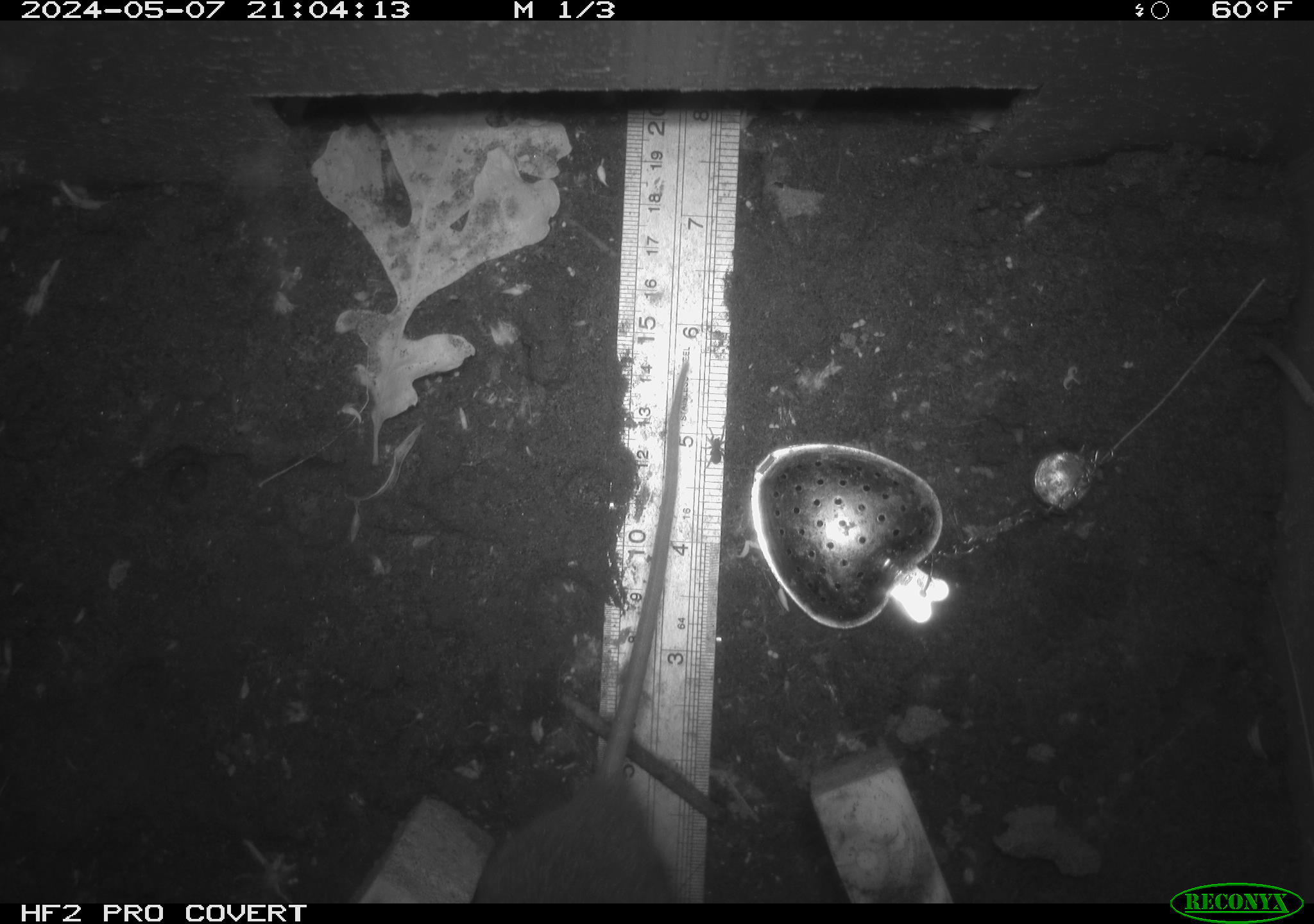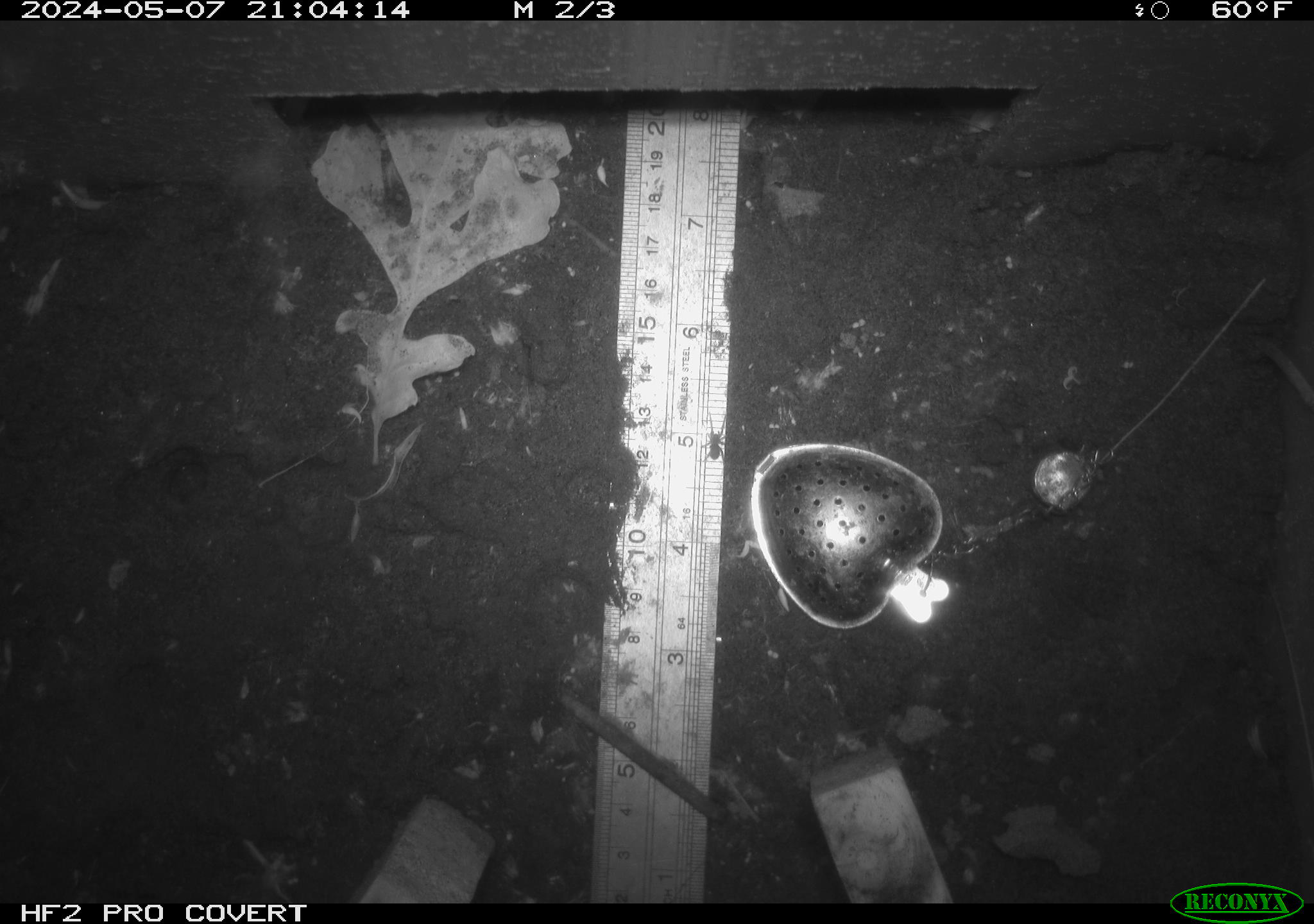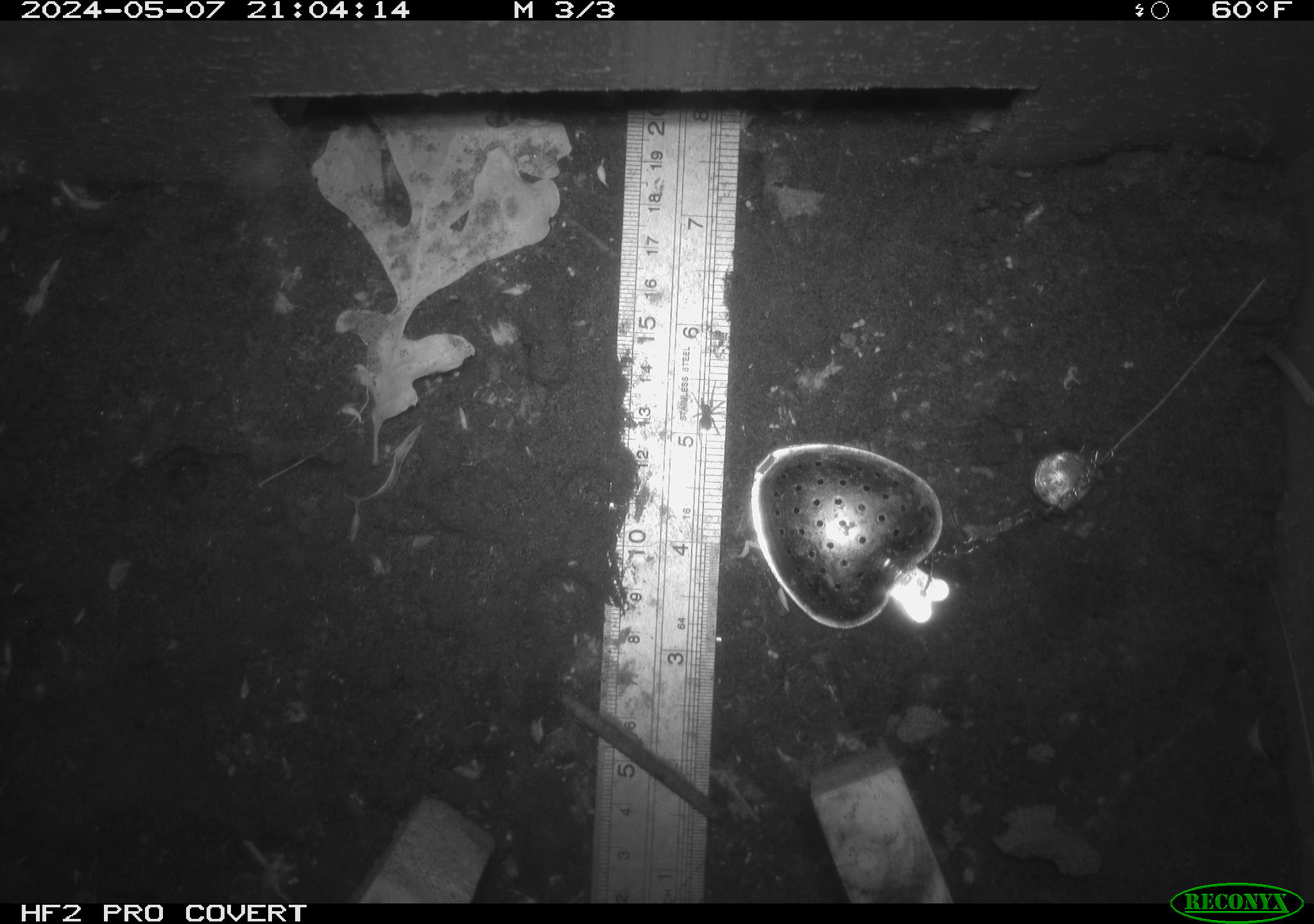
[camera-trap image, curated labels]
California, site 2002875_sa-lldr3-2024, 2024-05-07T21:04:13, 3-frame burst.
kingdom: Animalia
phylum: Chordata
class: Mammalia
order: Rodentia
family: Muridae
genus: Rattus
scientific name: Rattus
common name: rat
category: rattus species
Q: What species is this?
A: Rattus species (rat) (Rattus).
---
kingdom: Animalia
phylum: Arthropoda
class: Insecta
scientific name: Insecta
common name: insect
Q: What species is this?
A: Insect (Insecta).